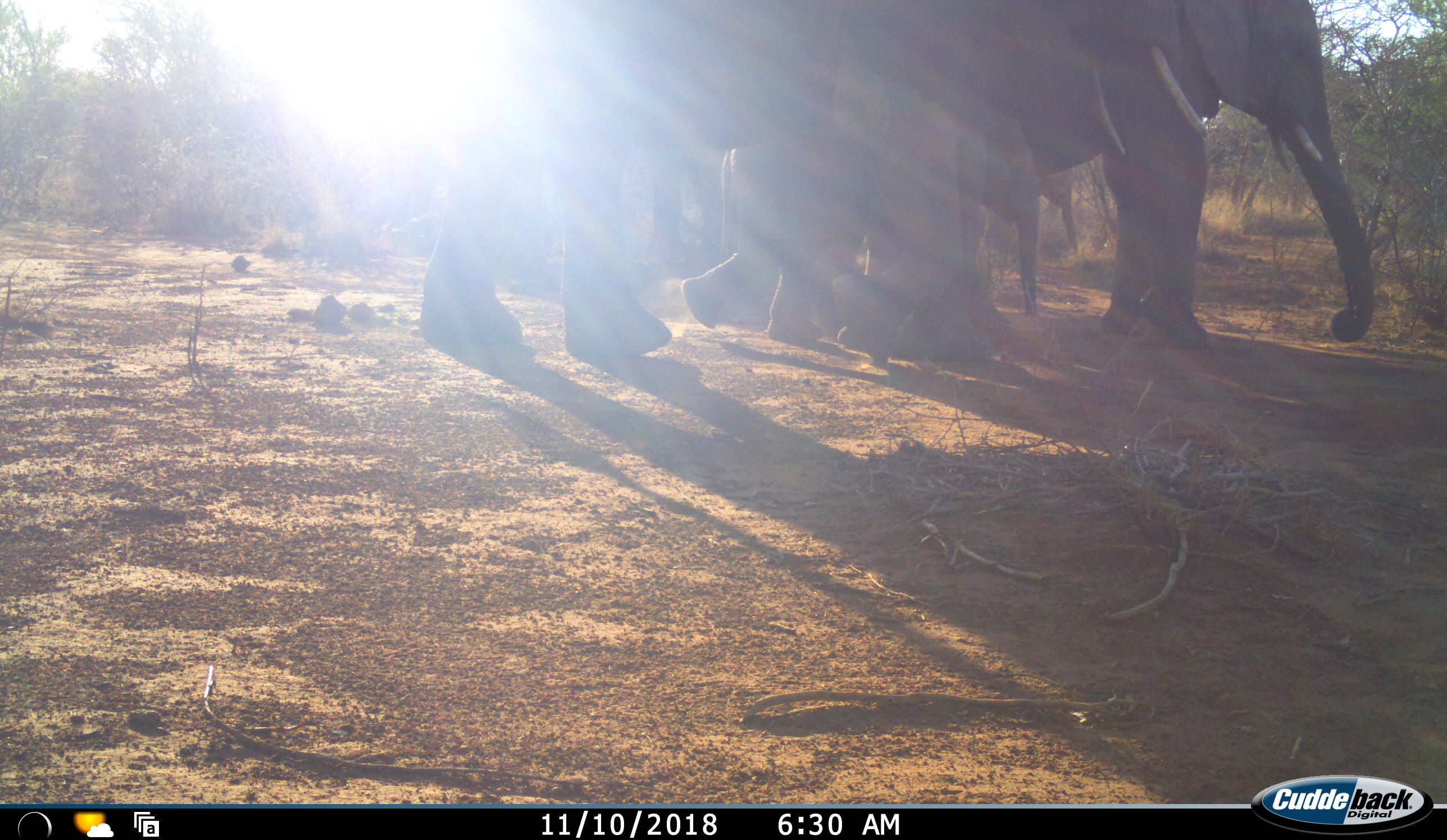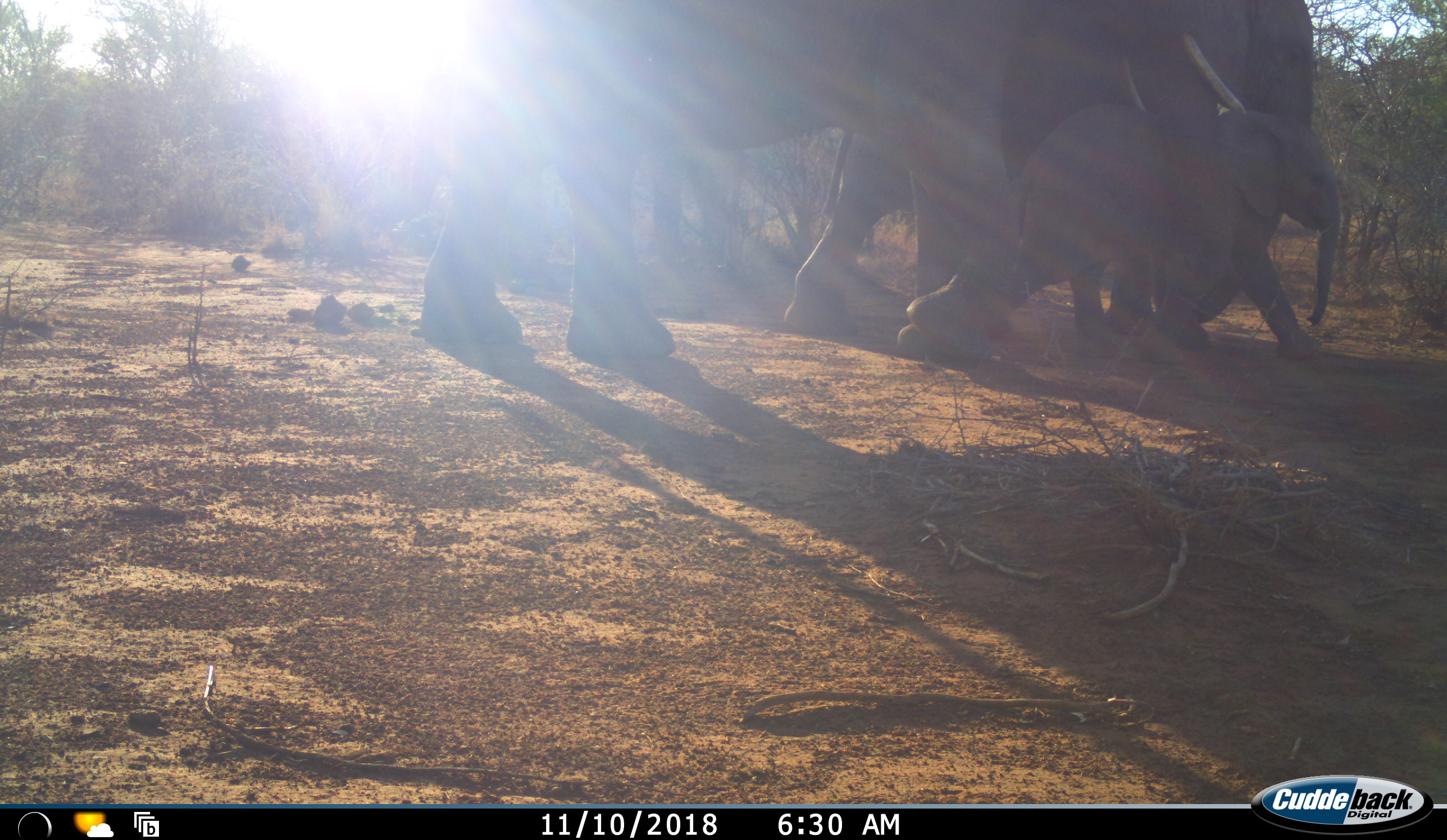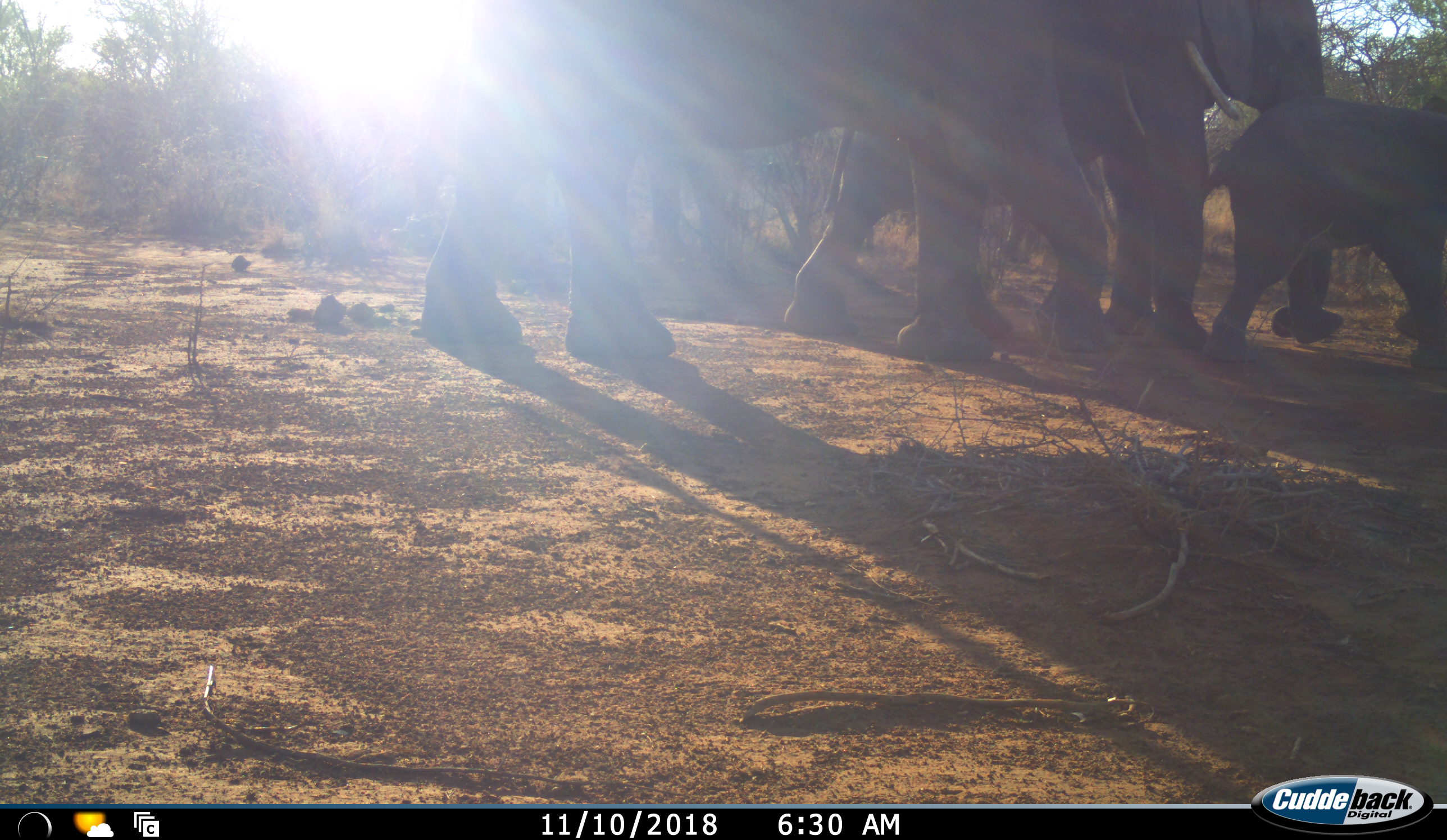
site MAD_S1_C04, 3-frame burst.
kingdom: Animalia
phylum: Chordata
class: Mammalia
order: Proboscidea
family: Elephantidae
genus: Loxodonta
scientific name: Loxodonta africana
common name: african bush elephant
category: elephant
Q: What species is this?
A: Elephant (african bush elephant) (Loxodonta africana).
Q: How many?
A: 4.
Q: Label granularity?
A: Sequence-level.